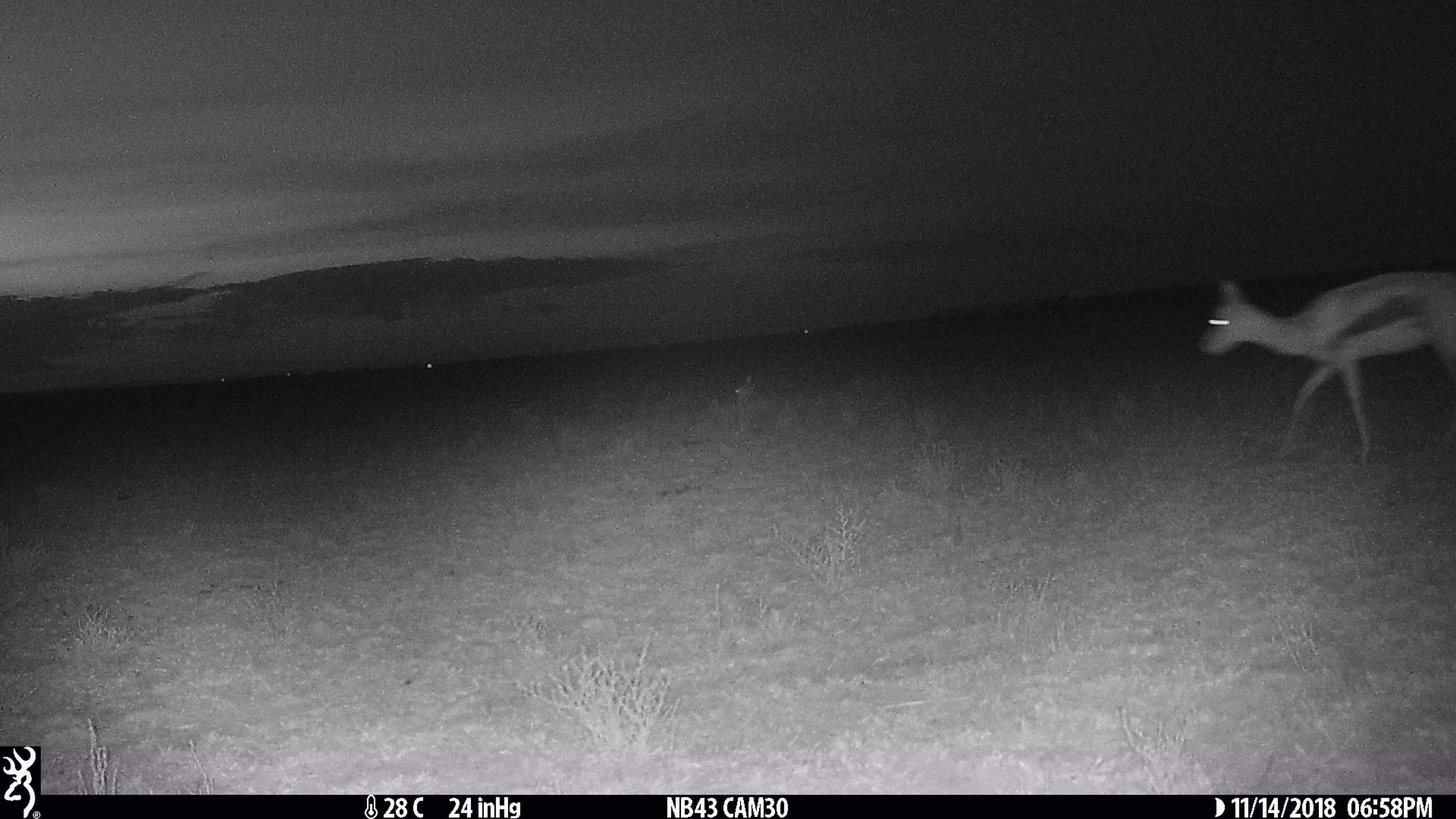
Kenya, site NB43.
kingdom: Animalia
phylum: Chordata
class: Mammalia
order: Artiodactyla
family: Bovidae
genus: Eudorcas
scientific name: Eudorcas thomsonii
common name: thomon's gazelle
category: gazelle thomsons